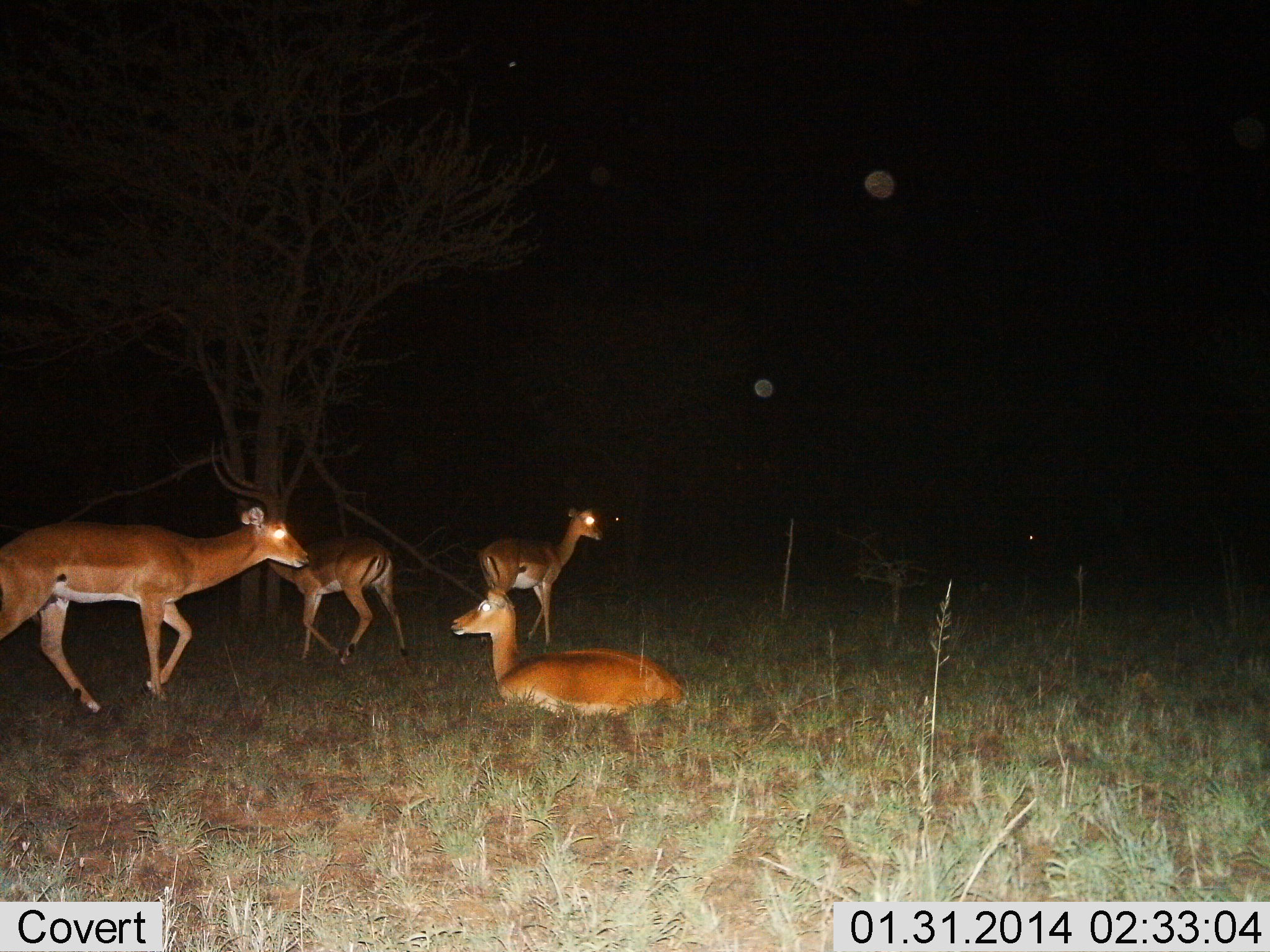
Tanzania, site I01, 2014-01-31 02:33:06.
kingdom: Animalia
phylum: Chordata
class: Mammalia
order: Artiodactyla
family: Bovidae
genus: Aepyceros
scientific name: Aepyceros melampus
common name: impala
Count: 4.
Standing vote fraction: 40%.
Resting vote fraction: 90%.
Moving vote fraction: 70%.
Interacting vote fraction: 0%.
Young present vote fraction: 0%.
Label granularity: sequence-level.